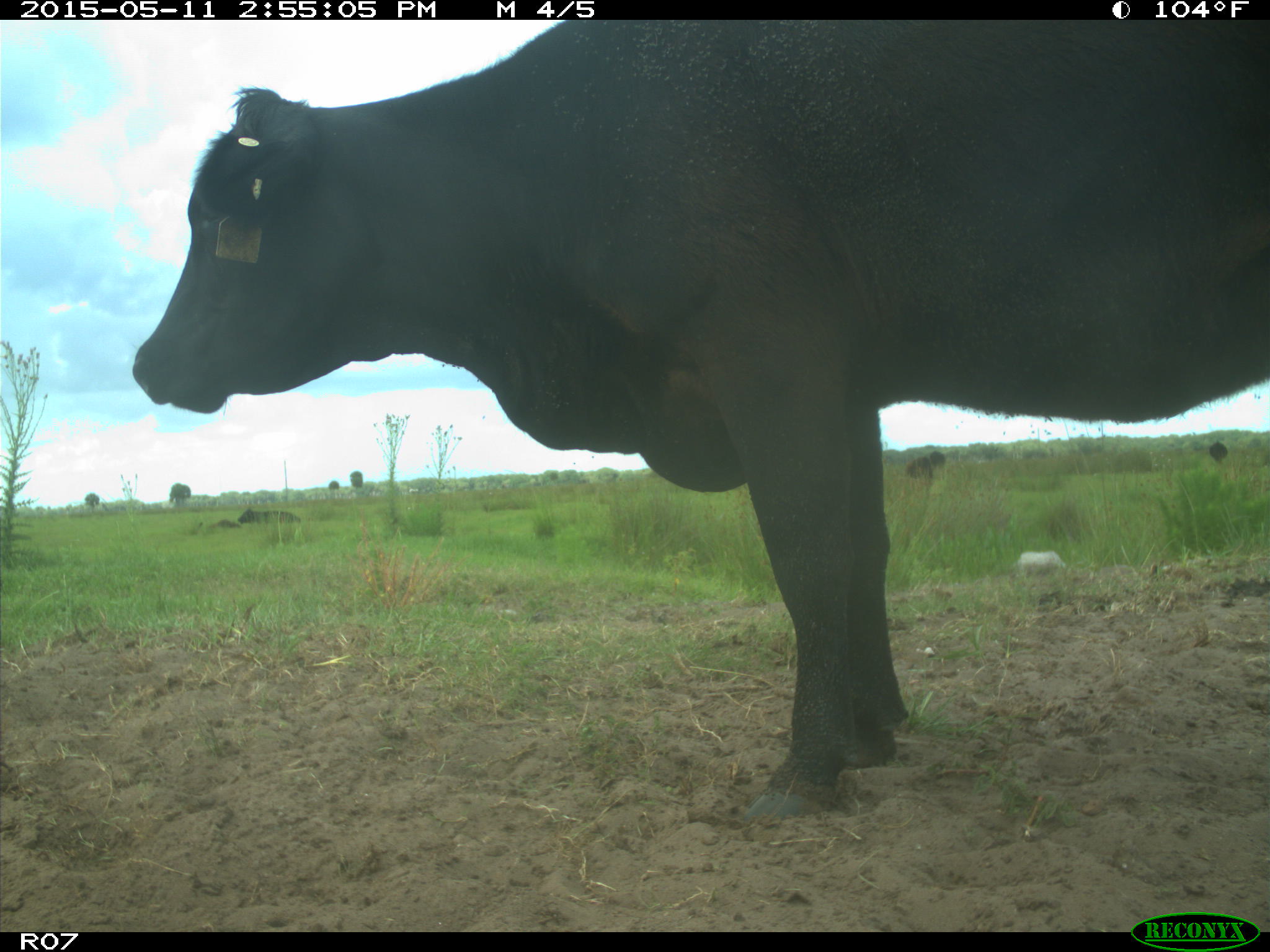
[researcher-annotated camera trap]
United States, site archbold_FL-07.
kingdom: Animalia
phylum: Chordata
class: Mammalia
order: Artiodactyla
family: Bovidae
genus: Bos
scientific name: Bos taurus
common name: domestic cow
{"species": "Bos taurus (domestic cow)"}